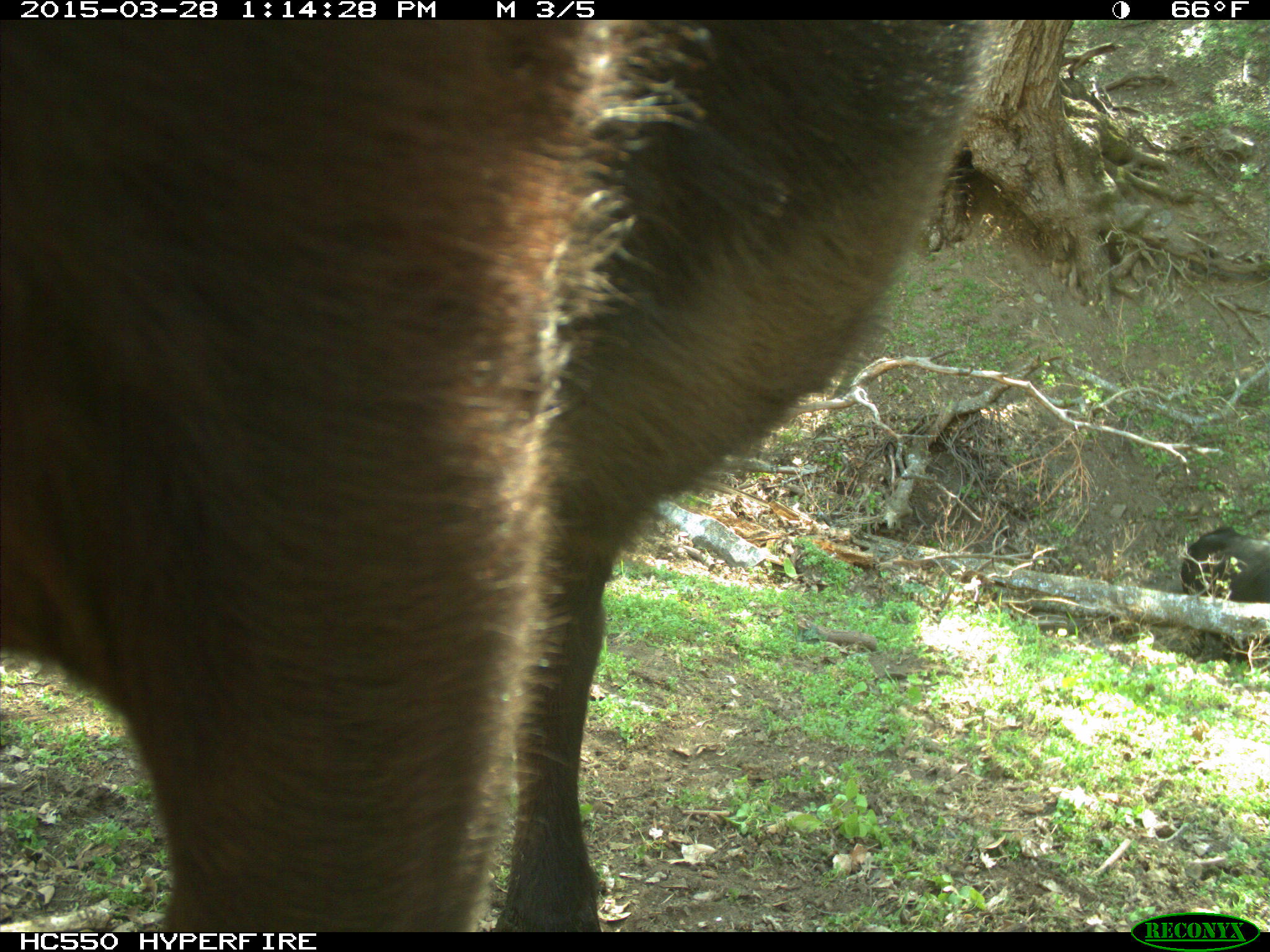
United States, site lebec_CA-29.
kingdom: Animalia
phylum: Chordata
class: Mammalia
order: Artiodactyla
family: Bovidae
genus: Bos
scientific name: Bos taurus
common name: domestic cow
Bos taurus (domestic cow).